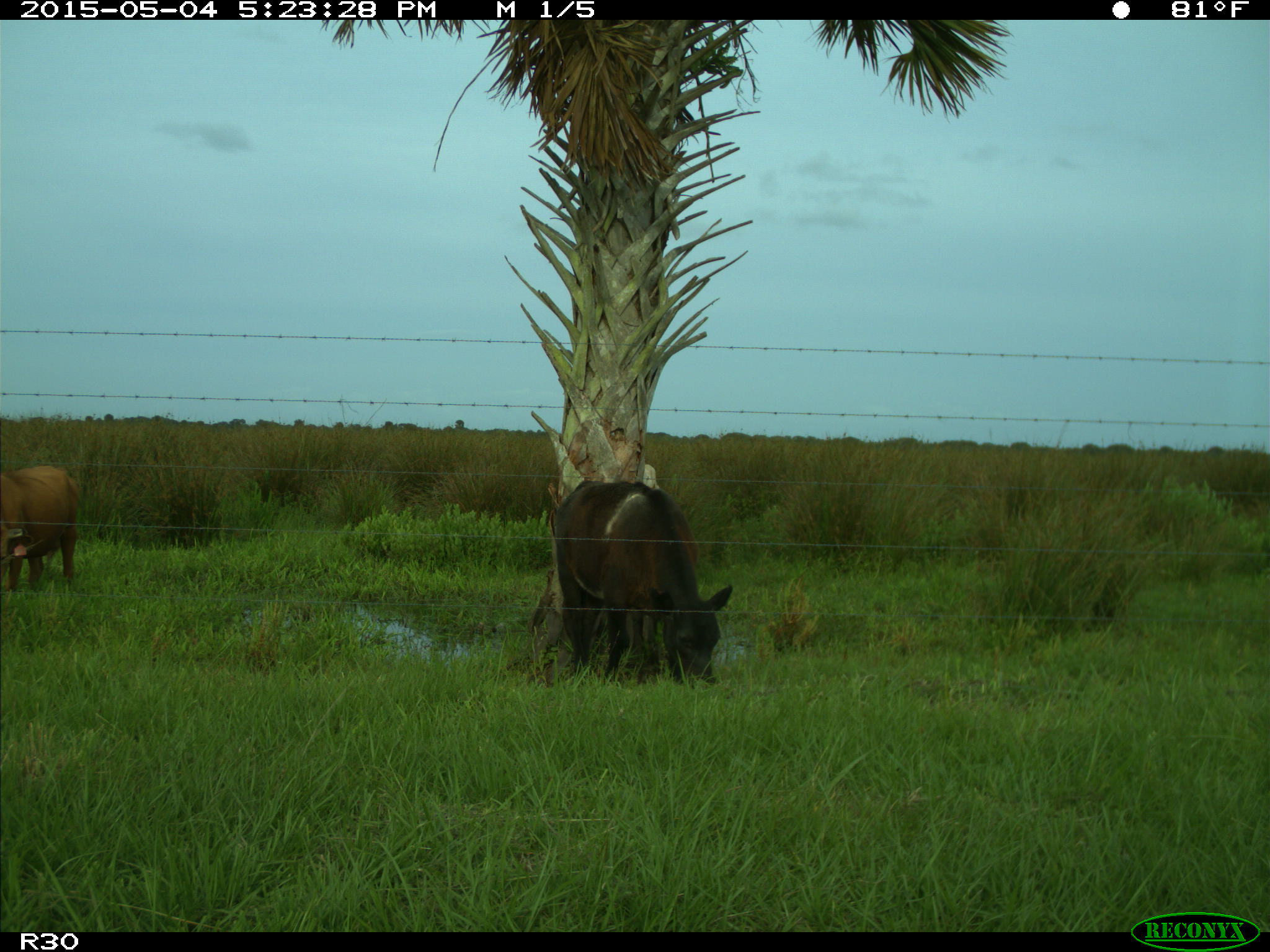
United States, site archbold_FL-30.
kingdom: Animalia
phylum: Chordata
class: Mammalia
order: Artiodactyla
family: Bovidae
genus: Bos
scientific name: Bos taurus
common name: domestic cow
Bos taurus (domestic cow).